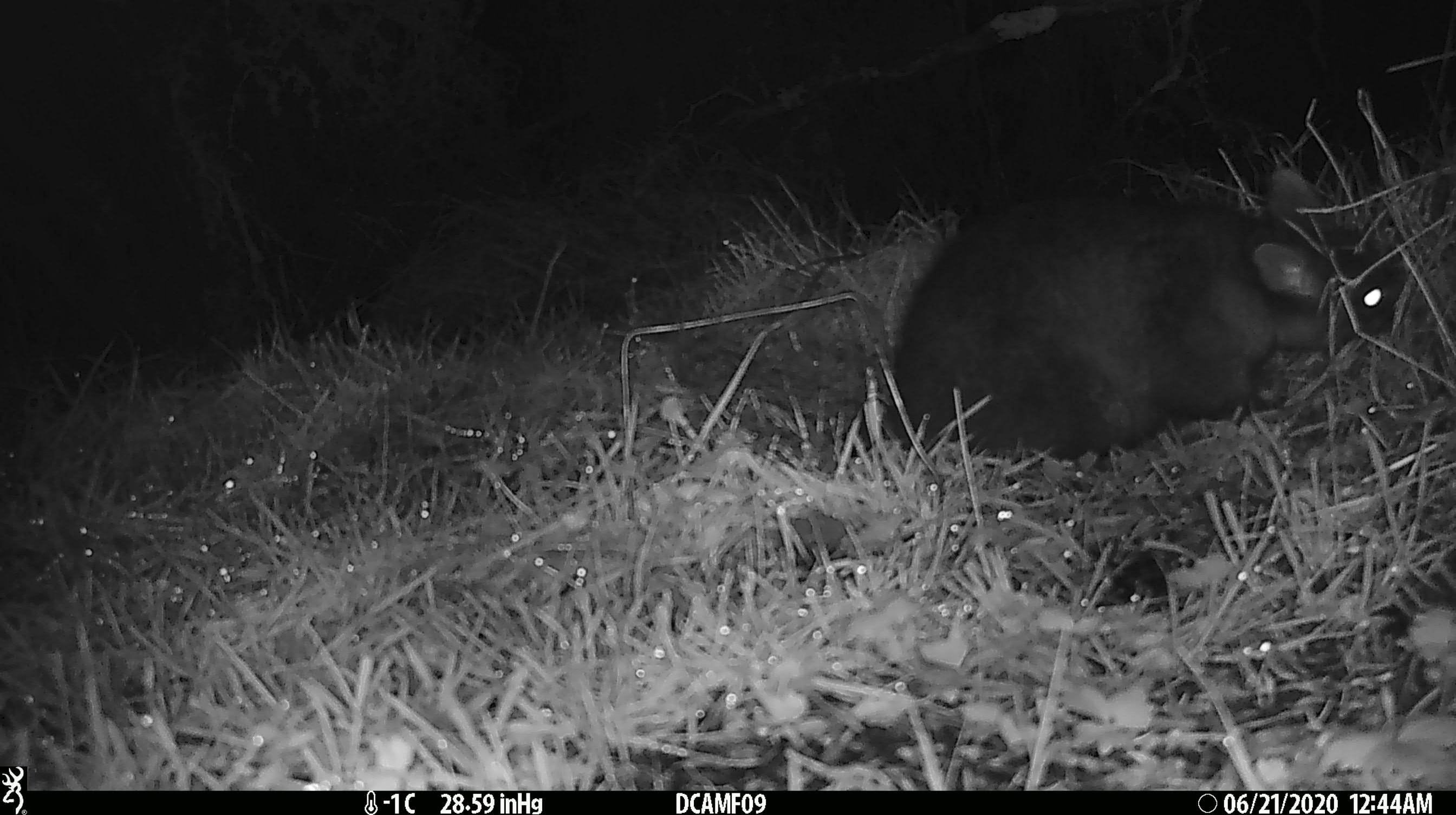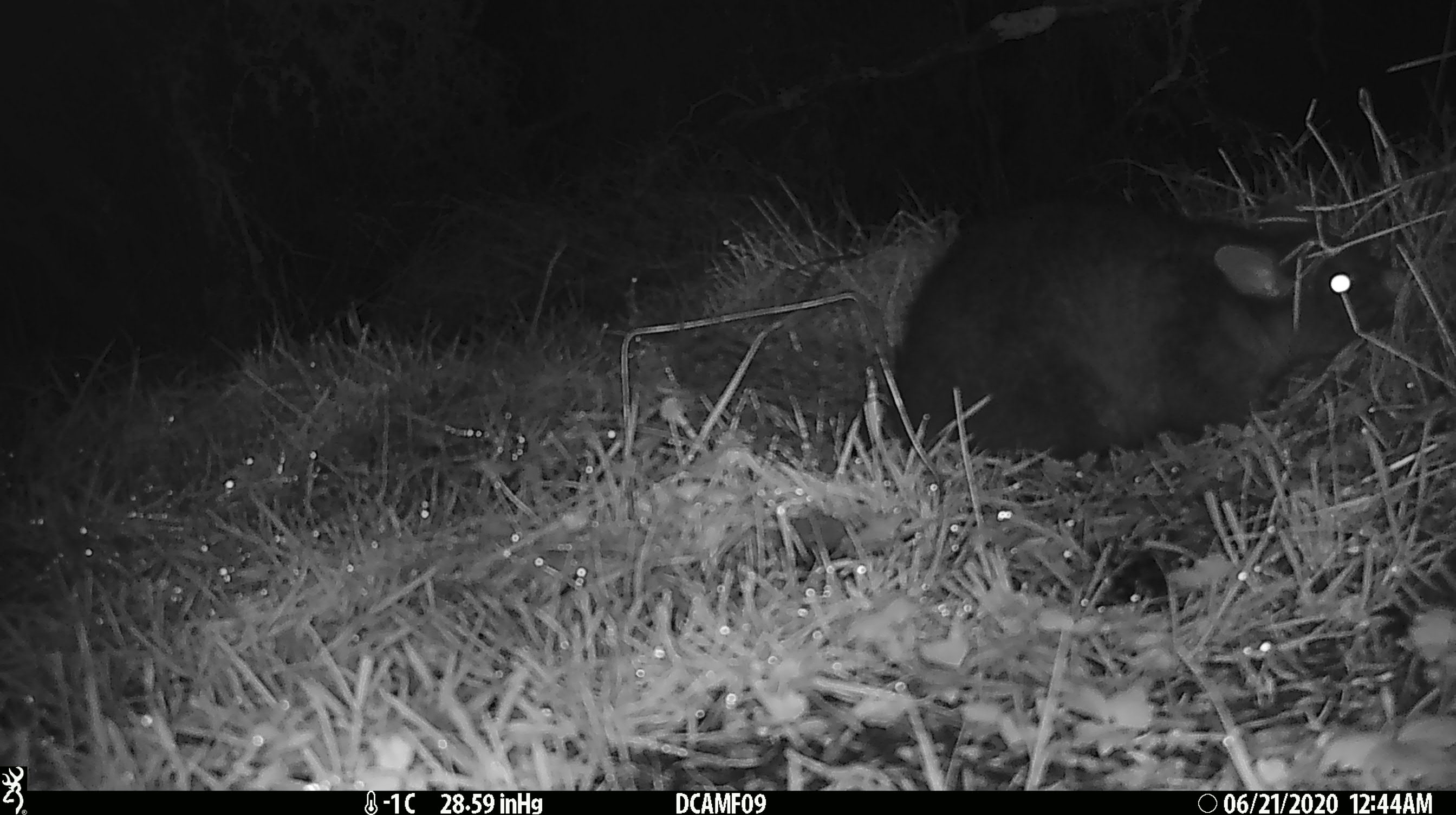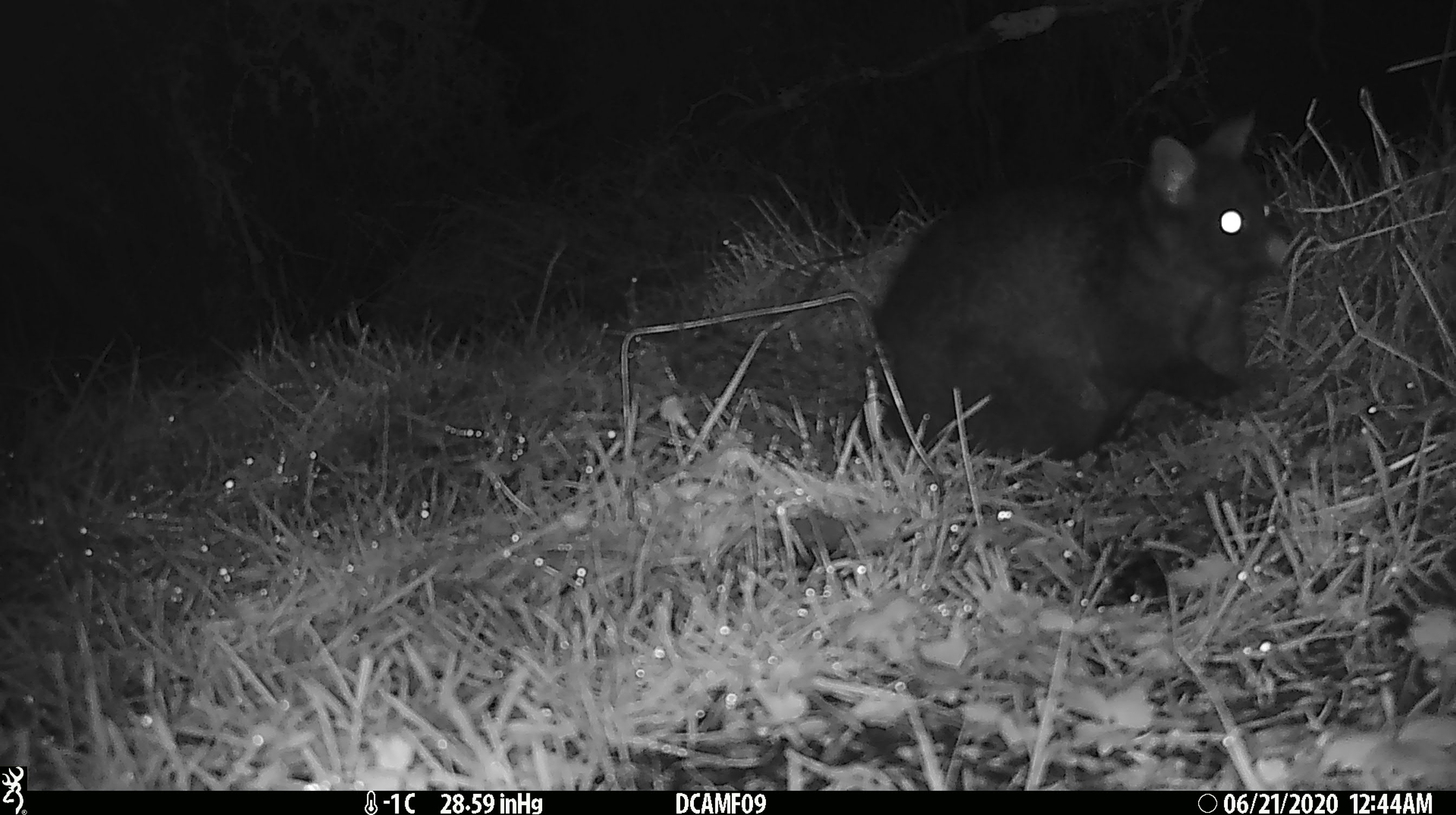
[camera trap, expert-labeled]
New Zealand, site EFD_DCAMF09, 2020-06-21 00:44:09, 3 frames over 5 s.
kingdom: Animalia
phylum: Chordata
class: Mammalia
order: Diprotodontia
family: Phalangeridae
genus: Trichosurus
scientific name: Trichosurus vulpecula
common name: common brushtail possum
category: possum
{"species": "possum (common brushtail possum) (Trichosurus vulpecula)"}